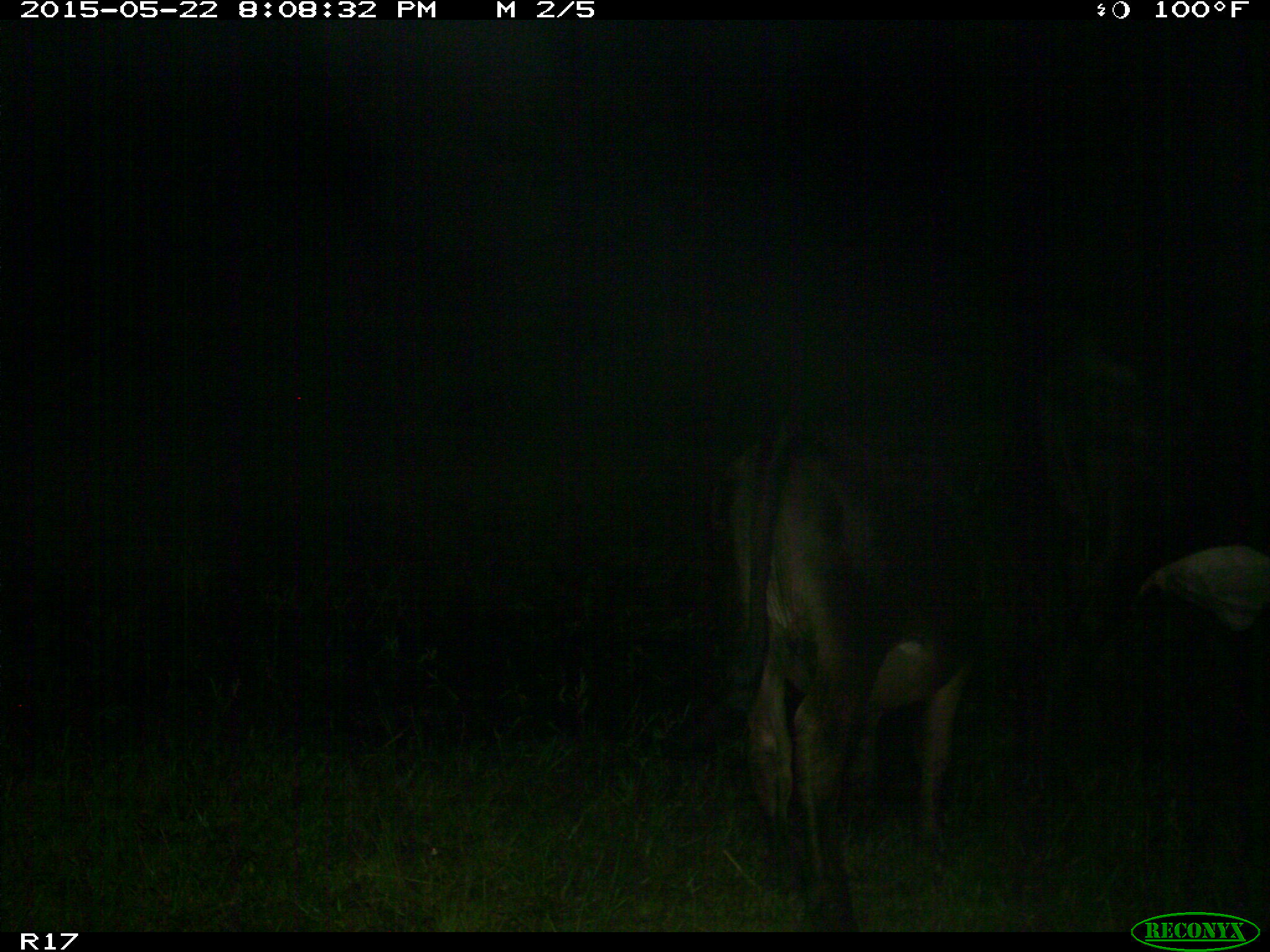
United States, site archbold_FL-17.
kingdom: Animalia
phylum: Chordata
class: Mammalia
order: Artiodactyla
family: Bovidae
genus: Bos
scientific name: Bos taurus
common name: domestic cow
Bos taurus (domestic cow).